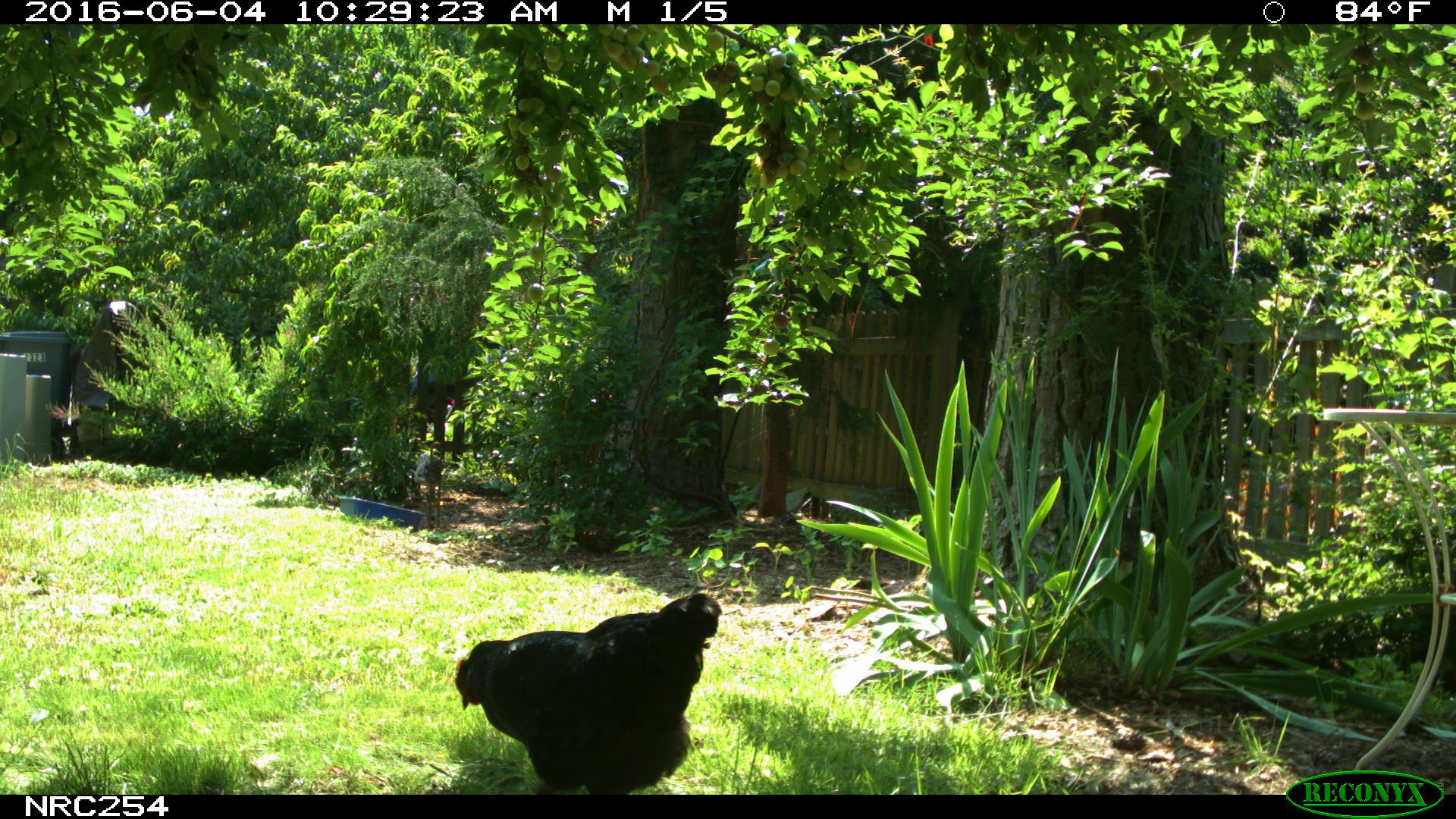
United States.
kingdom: Animalia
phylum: Chordata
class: Aves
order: Galliformes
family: Phasianidae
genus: Gallus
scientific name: Gallus gallus domesticus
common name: domestic chicken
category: Chicken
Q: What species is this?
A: Chicken (domestic chicken) (Gallus gallus domesticus).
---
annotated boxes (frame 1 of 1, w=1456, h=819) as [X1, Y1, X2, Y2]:
Chicken: [448, 591, 732, 803]